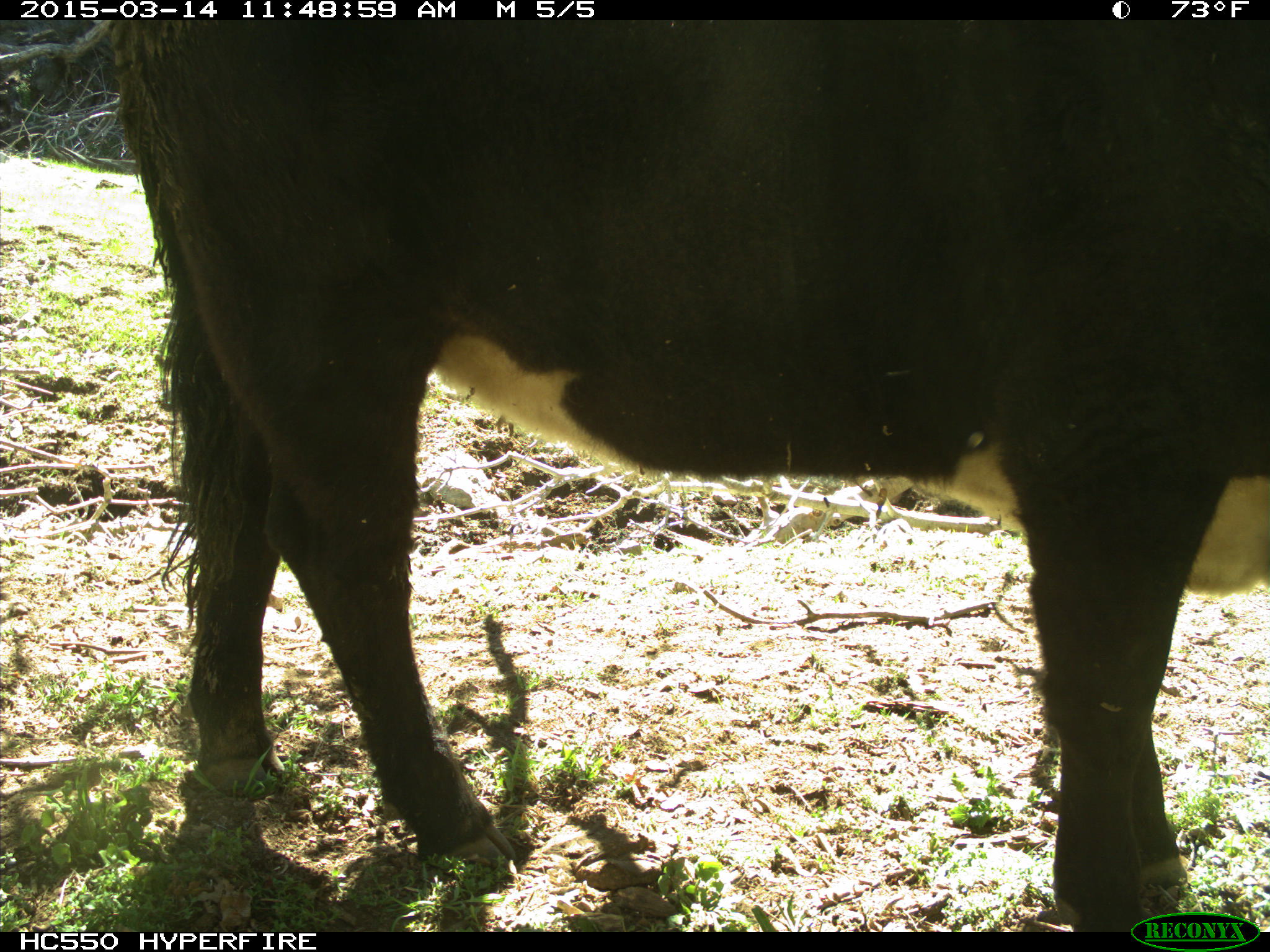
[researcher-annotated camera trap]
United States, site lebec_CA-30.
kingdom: Animalia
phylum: Chordata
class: Mammalia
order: Artiodactyla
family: Bovidae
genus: Bos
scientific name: Bos taurus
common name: domestic cow